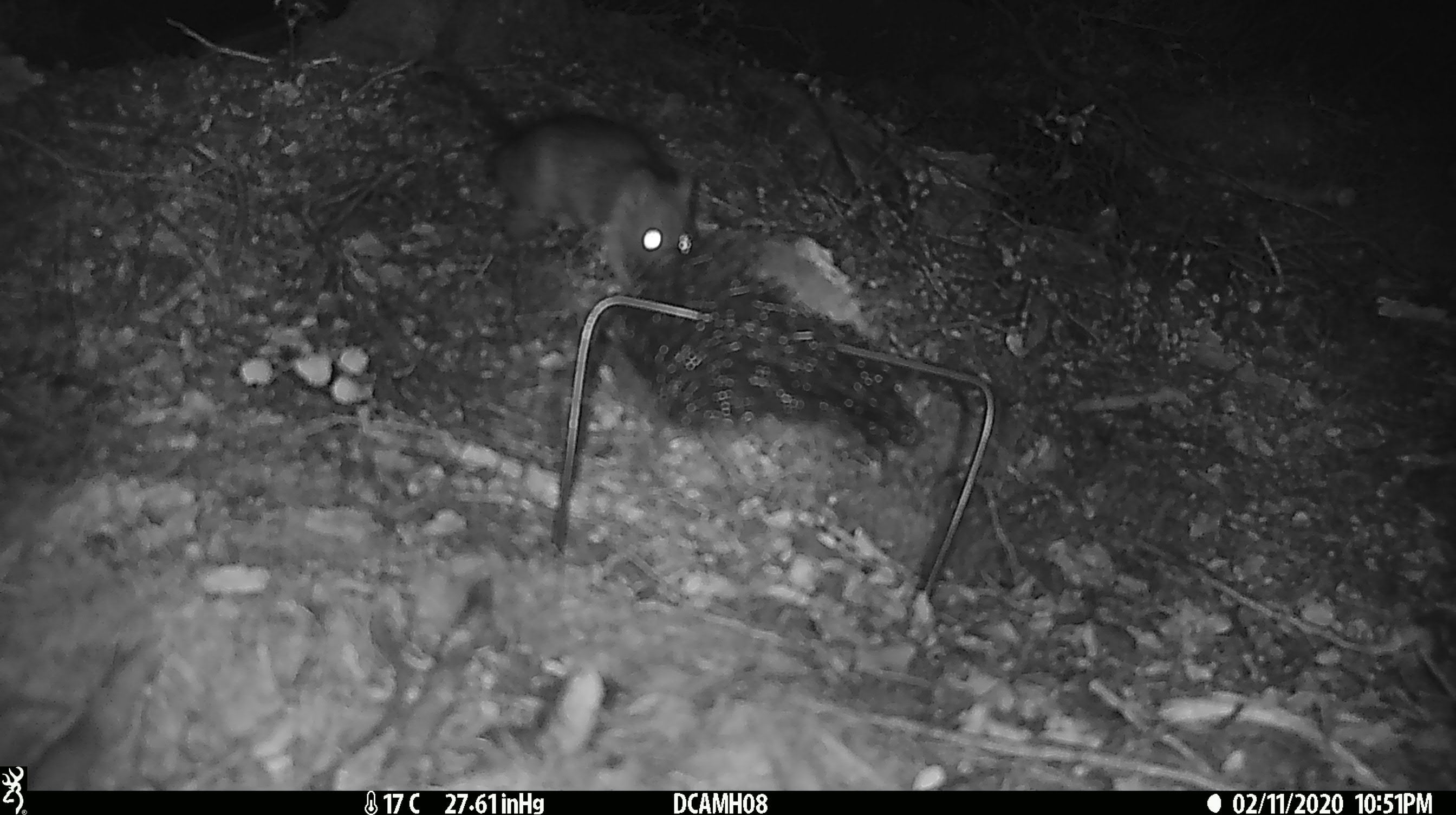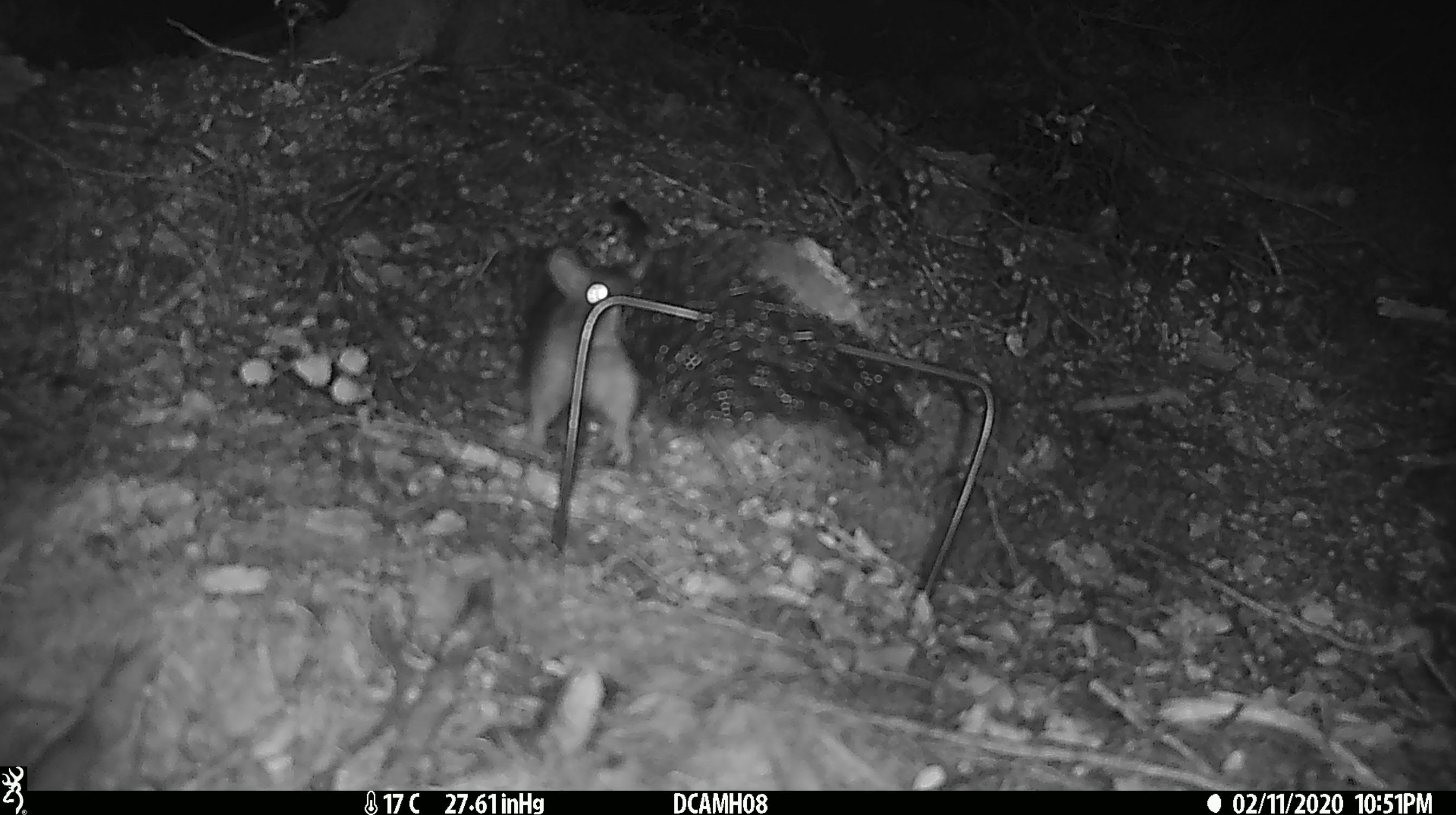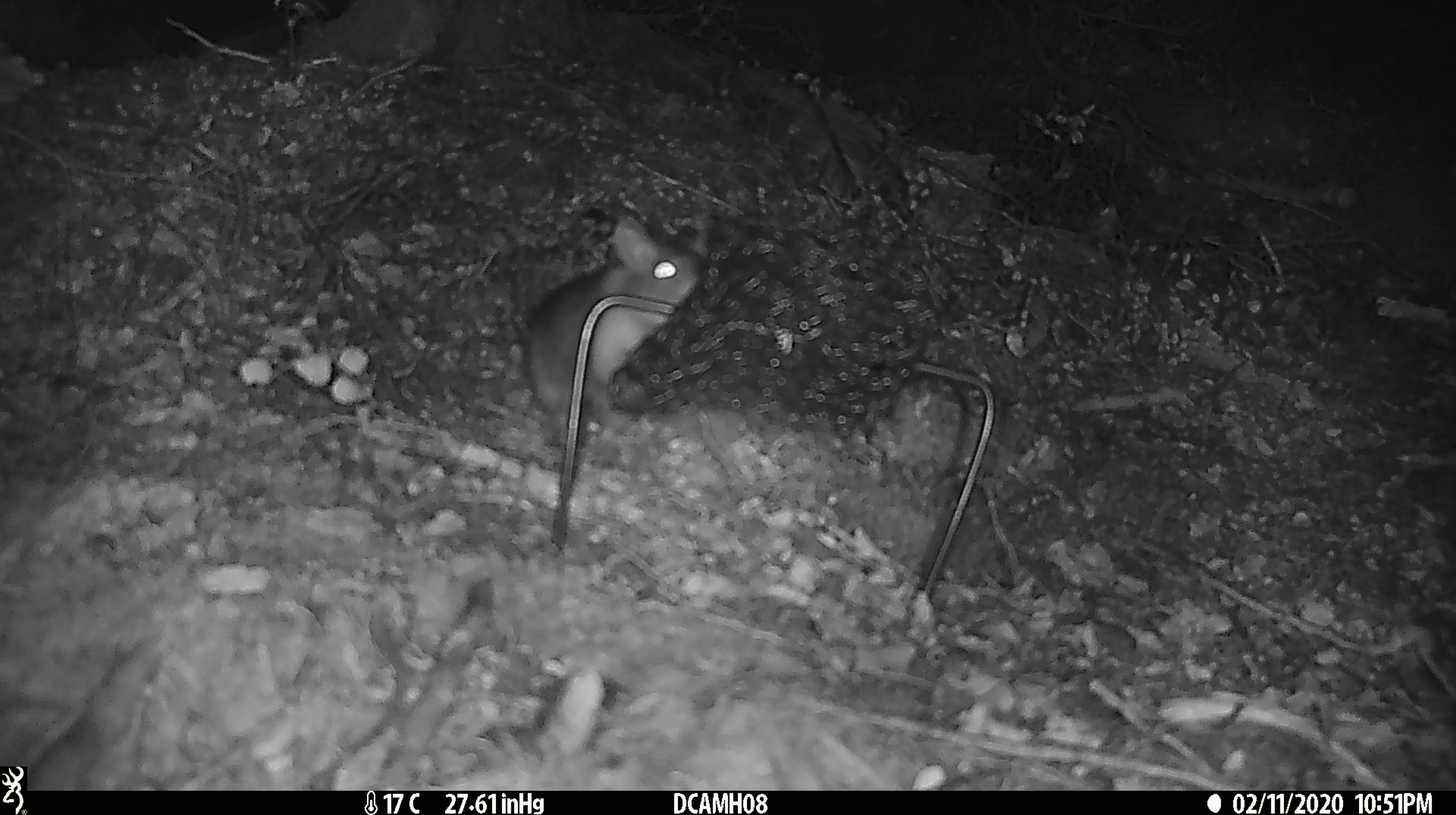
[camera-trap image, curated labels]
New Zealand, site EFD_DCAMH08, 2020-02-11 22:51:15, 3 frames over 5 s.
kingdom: Animalia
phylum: Chordata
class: Mammalia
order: Rodentia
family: Muridae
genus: Rattus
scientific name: Rattus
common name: rat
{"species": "rat (Rattus)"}